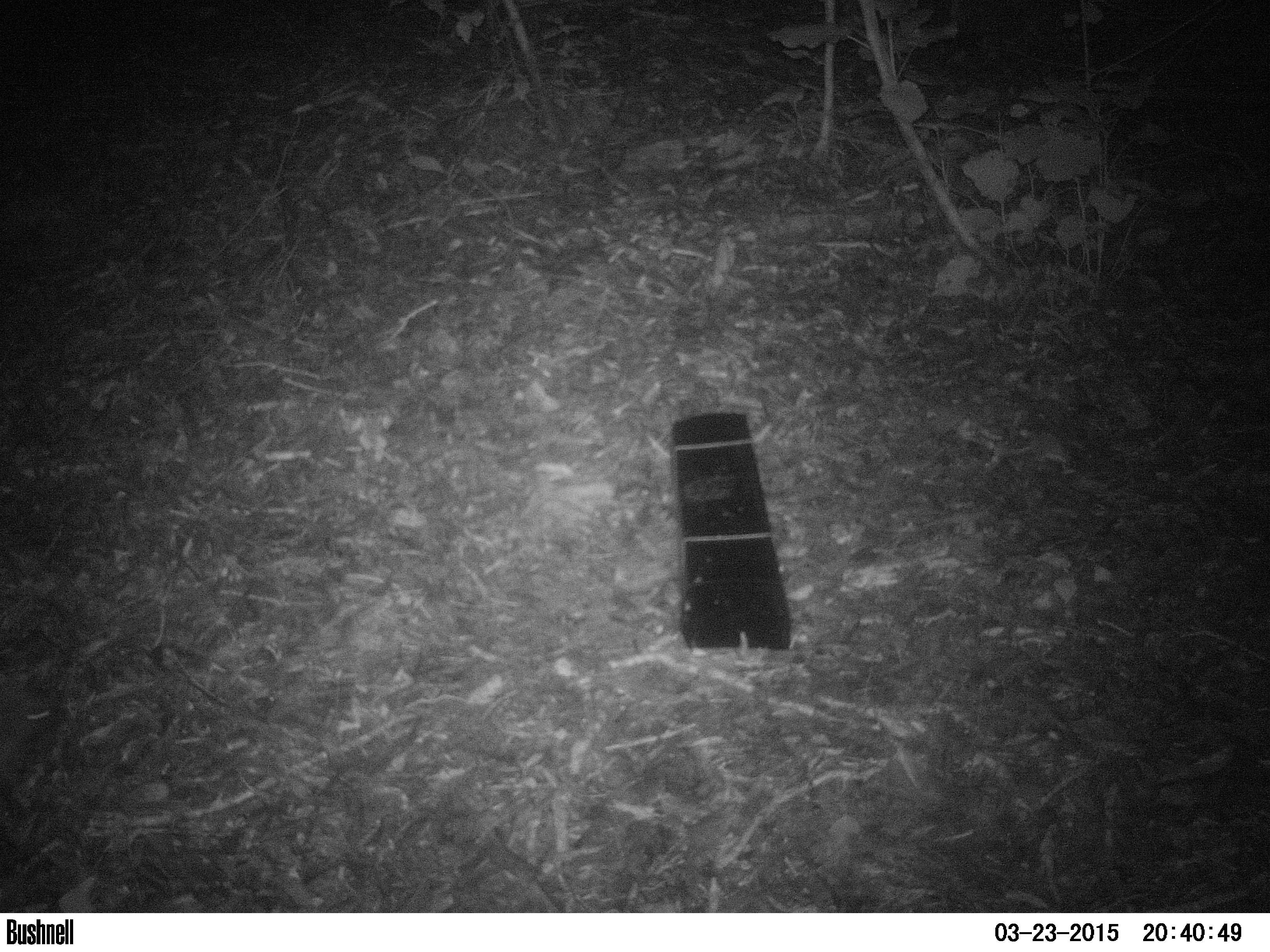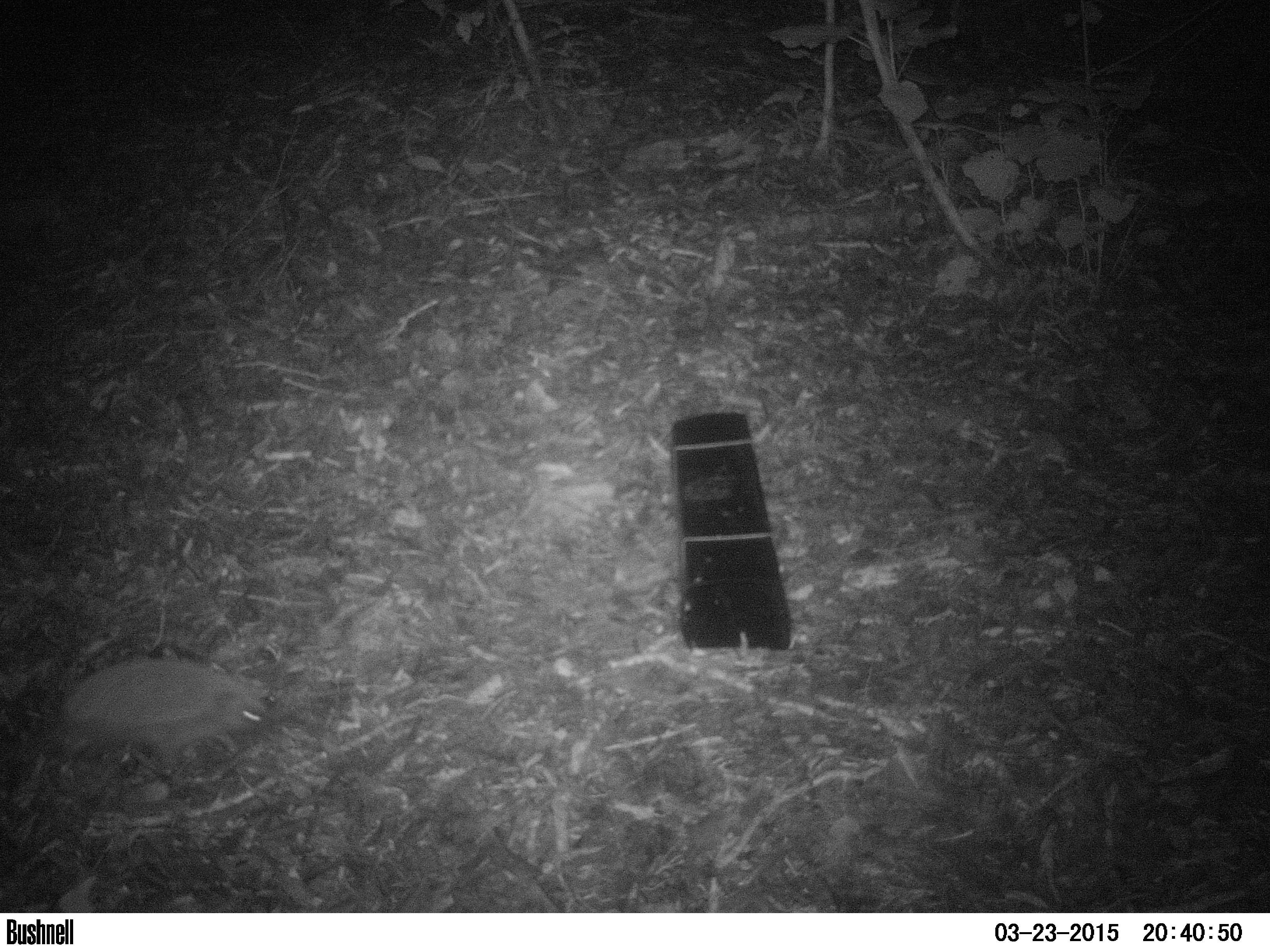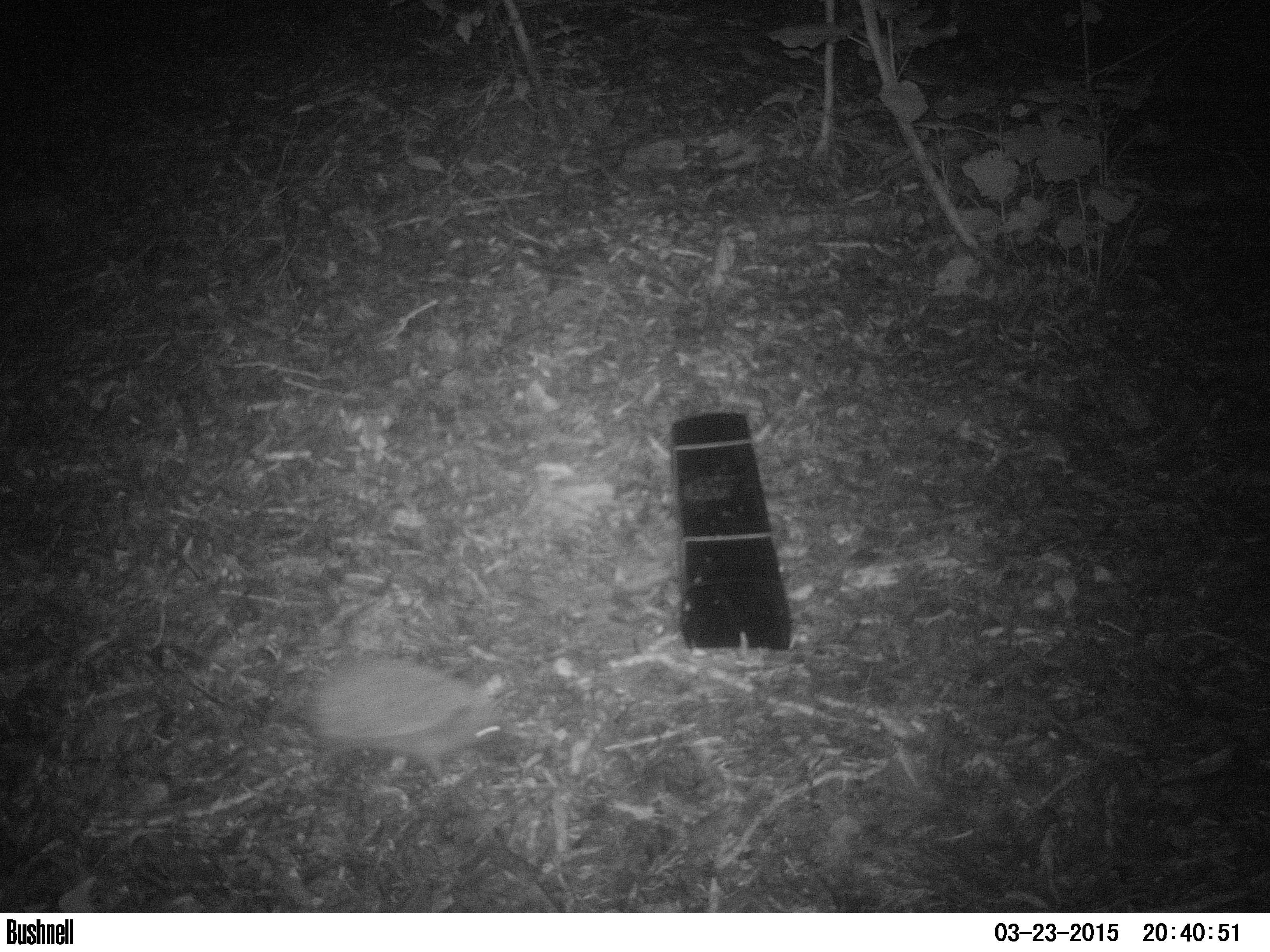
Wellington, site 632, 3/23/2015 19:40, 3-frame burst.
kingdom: Animalia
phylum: Chordata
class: Mammalia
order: Eulipotyphla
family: Erinaceidae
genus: Erinaceus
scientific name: Erinaceus europaeus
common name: hedgehog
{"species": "hedgehog (Erinaceus europaeus)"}